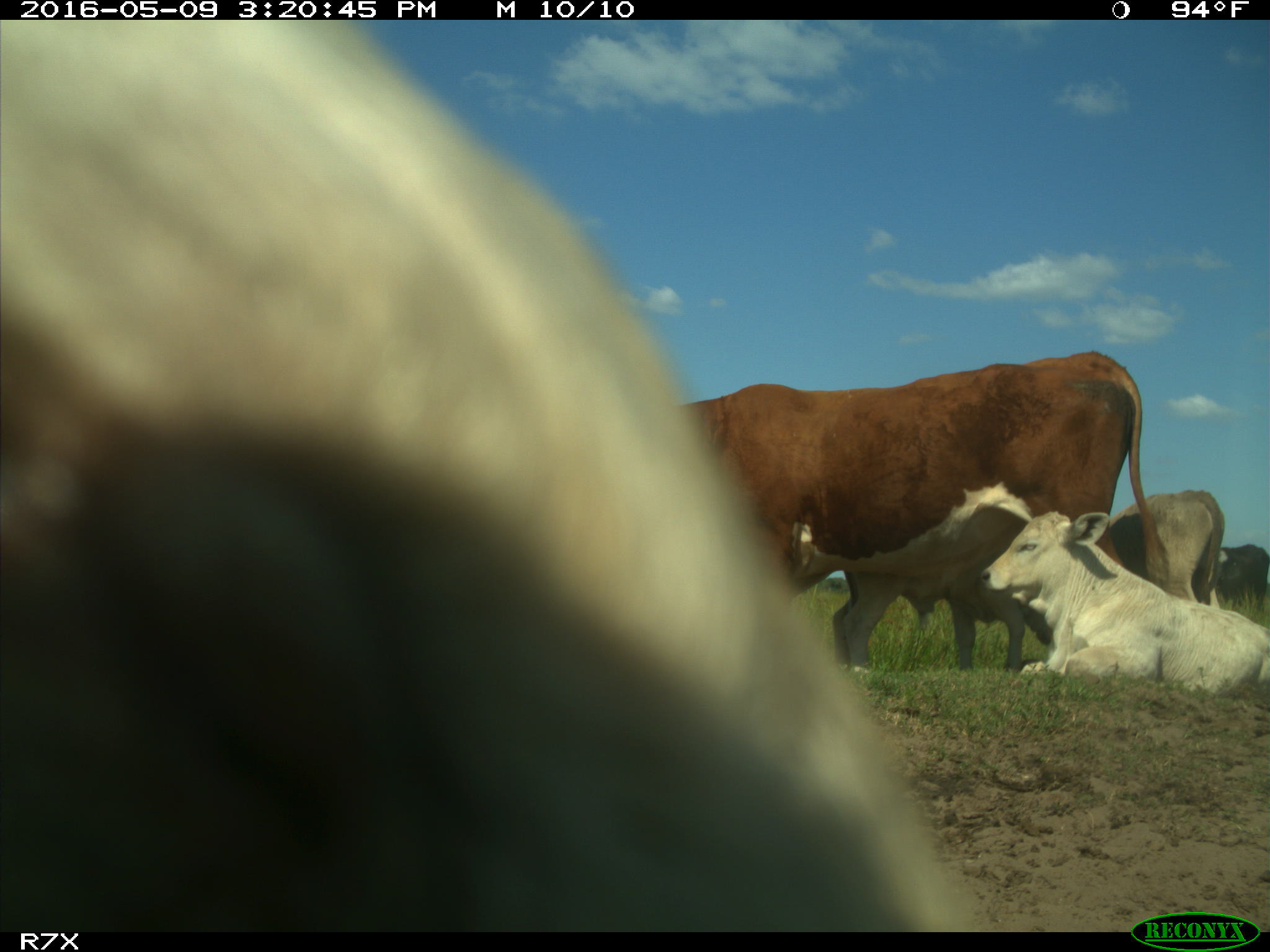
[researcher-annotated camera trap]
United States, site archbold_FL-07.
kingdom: Animalia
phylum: Chordata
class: Mammalia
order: Artiodactyla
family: Bovidae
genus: Bos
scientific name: Bos taurus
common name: domestic cow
Bos taurus (domestic cow).